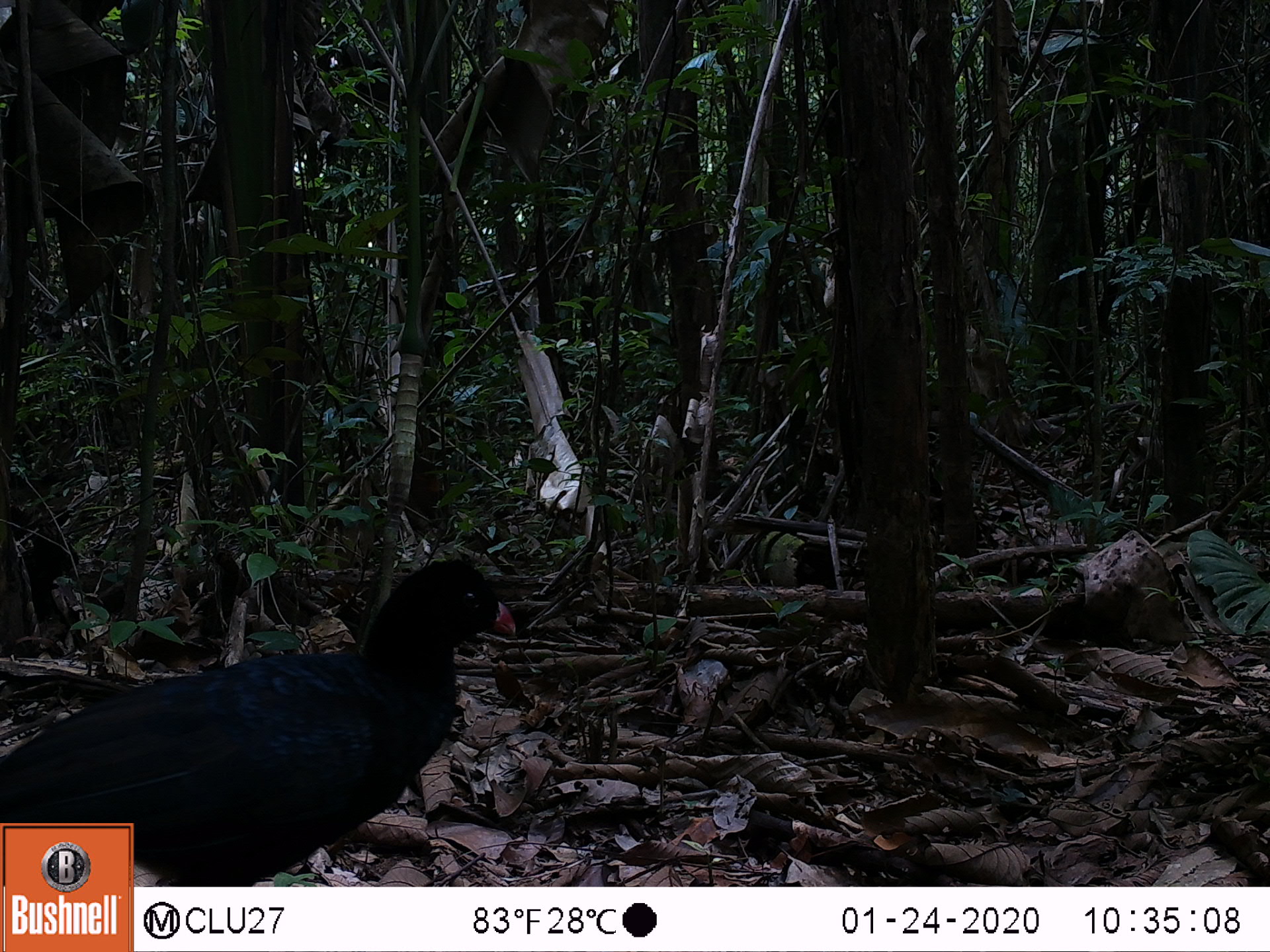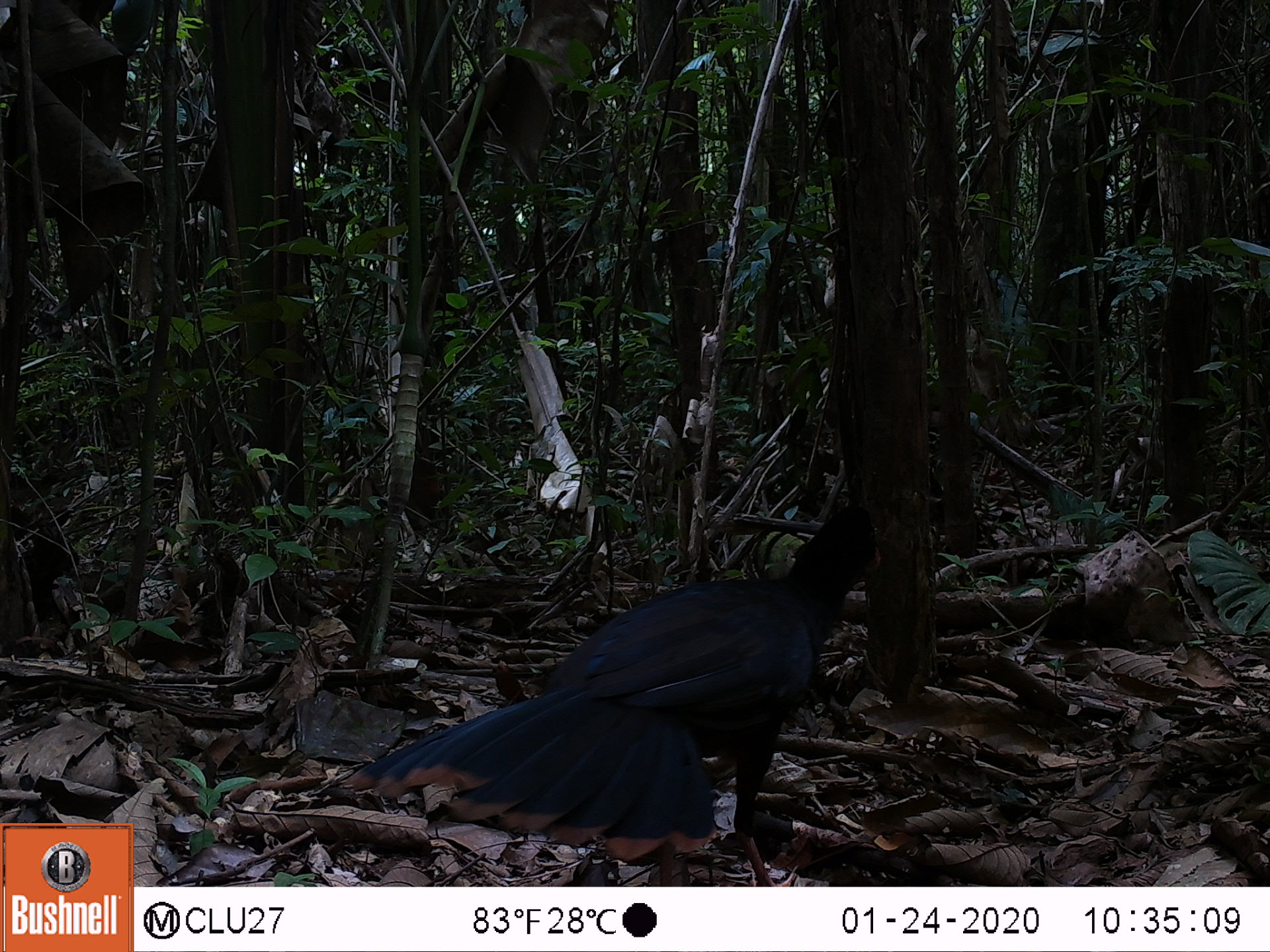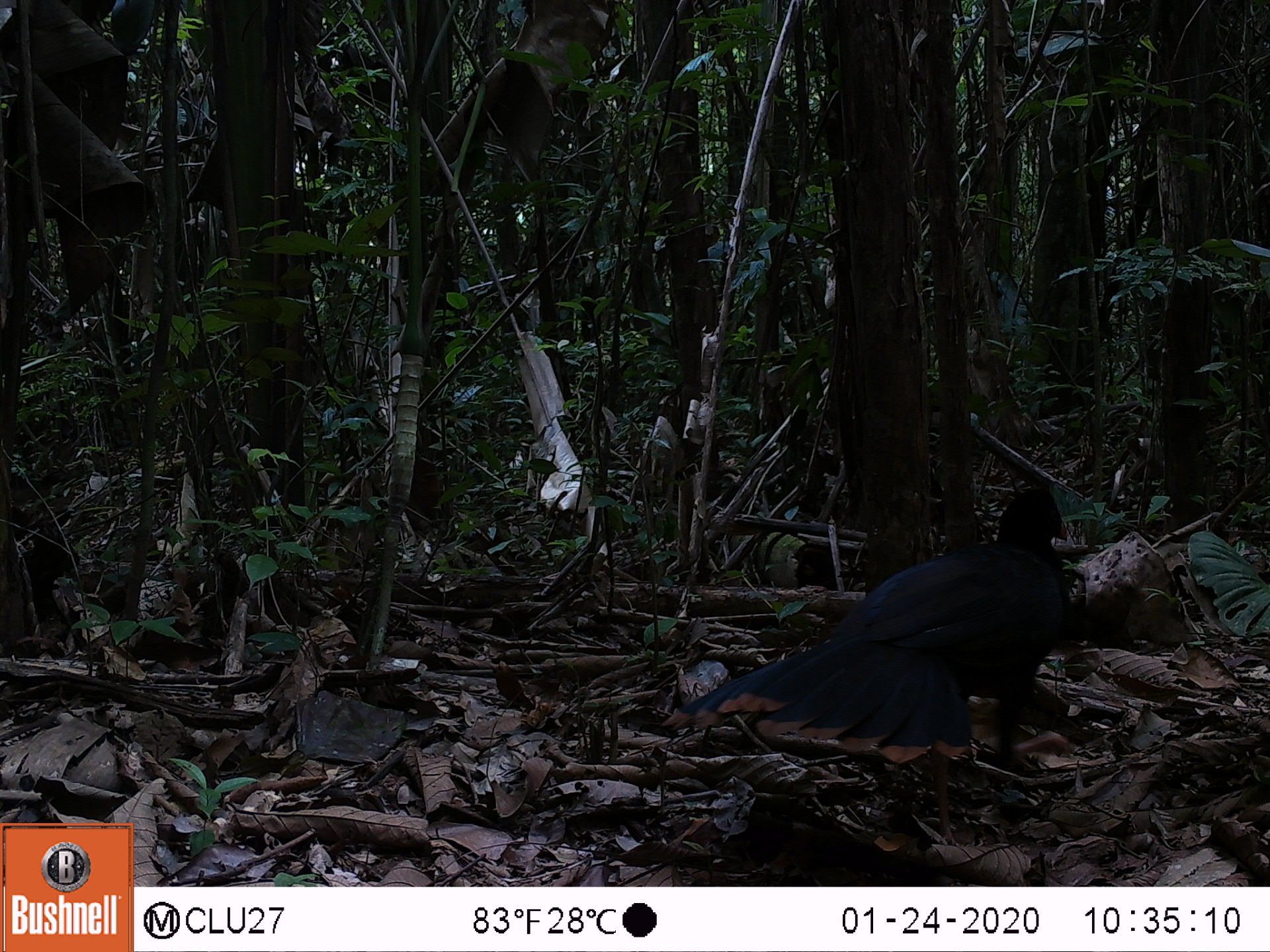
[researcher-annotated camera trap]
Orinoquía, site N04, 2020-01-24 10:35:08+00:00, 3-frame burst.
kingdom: Animalia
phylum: Chordata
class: Aves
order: Galliformes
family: Cracidae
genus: Mitu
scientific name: Mitu salvini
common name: salvin's currasow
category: salvins curassow